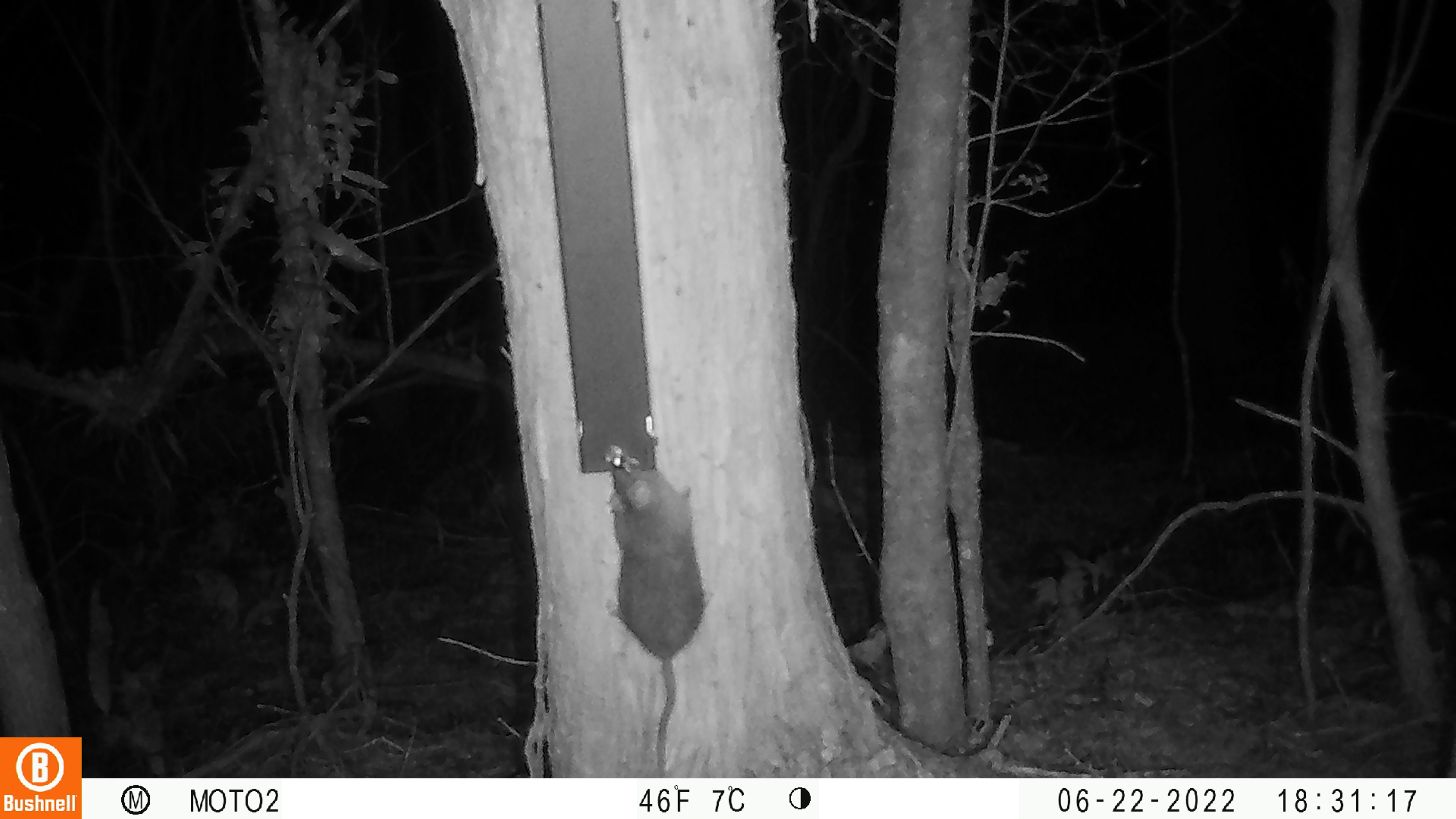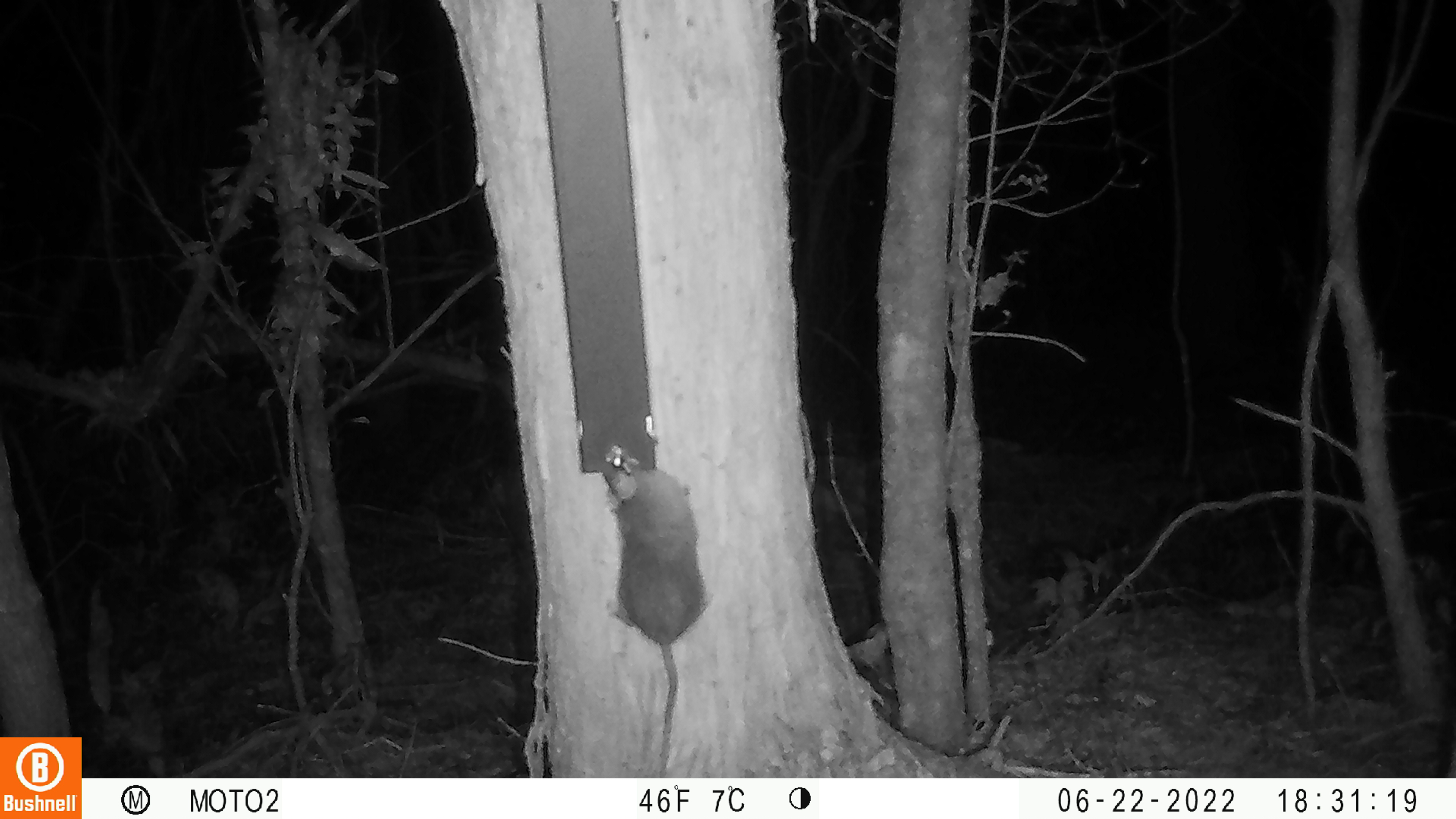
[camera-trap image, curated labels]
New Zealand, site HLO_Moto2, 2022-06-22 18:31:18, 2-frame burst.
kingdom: Animalia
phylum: Chordata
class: Mammalia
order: Rodentia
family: Muridae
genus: Rattus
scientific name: Rattus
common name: rat